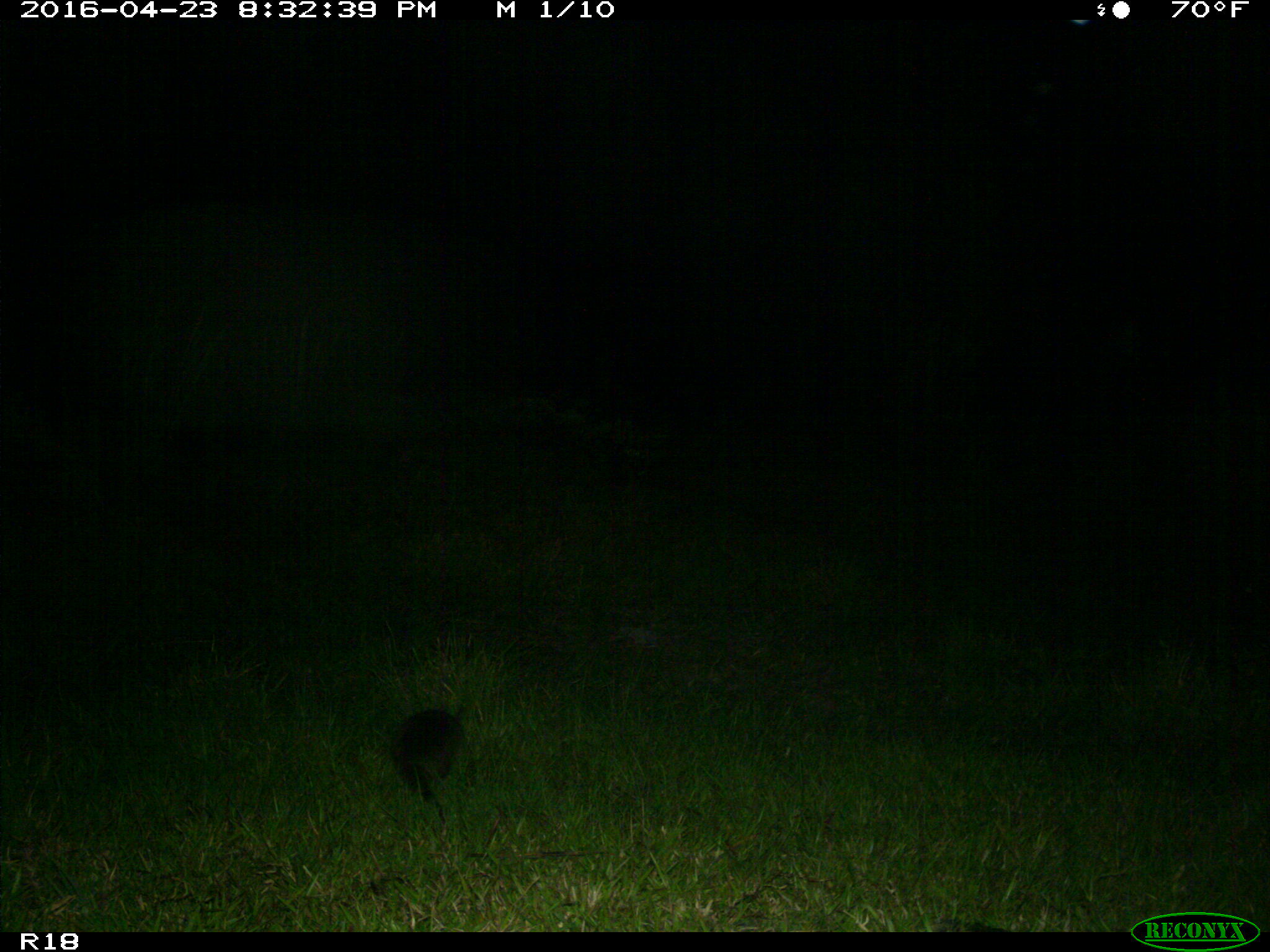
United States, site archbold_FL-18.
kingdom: Animalia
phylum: Chordata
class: Mammalia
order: Cingulata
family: Dasypodidae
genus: Dasypus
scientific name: Dasypus novemcinctus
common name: nine-banded armadillo